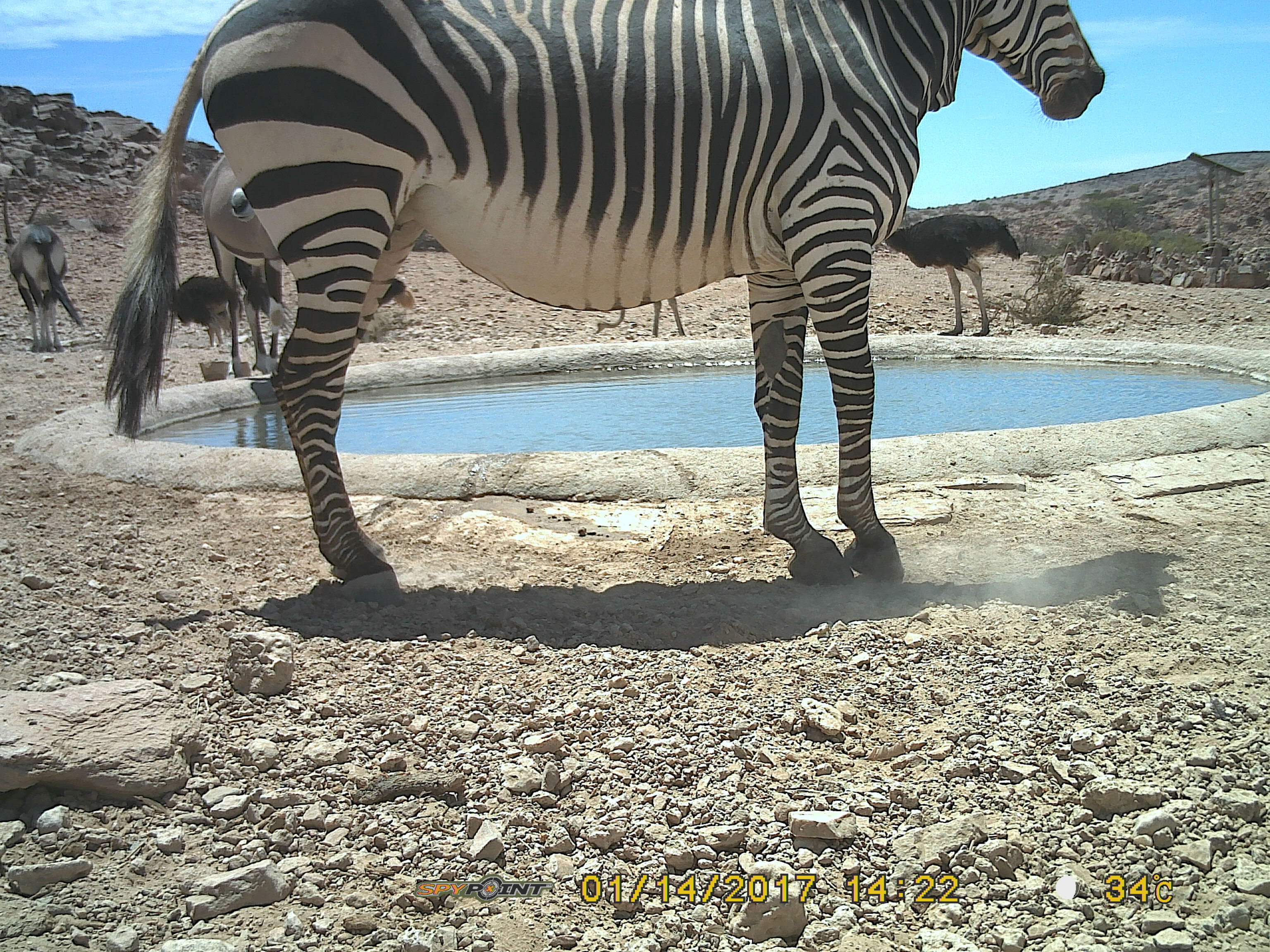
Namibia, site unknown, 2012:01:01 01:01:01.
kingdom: Animalia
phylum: Chordata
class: Mammalia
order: Perissodactyla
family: Equidae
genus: Equus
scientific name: Equus zebra hartmannae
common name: hartmann's mountain zebra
Equus zebra hartmannae (hartmann's mountain zebra).